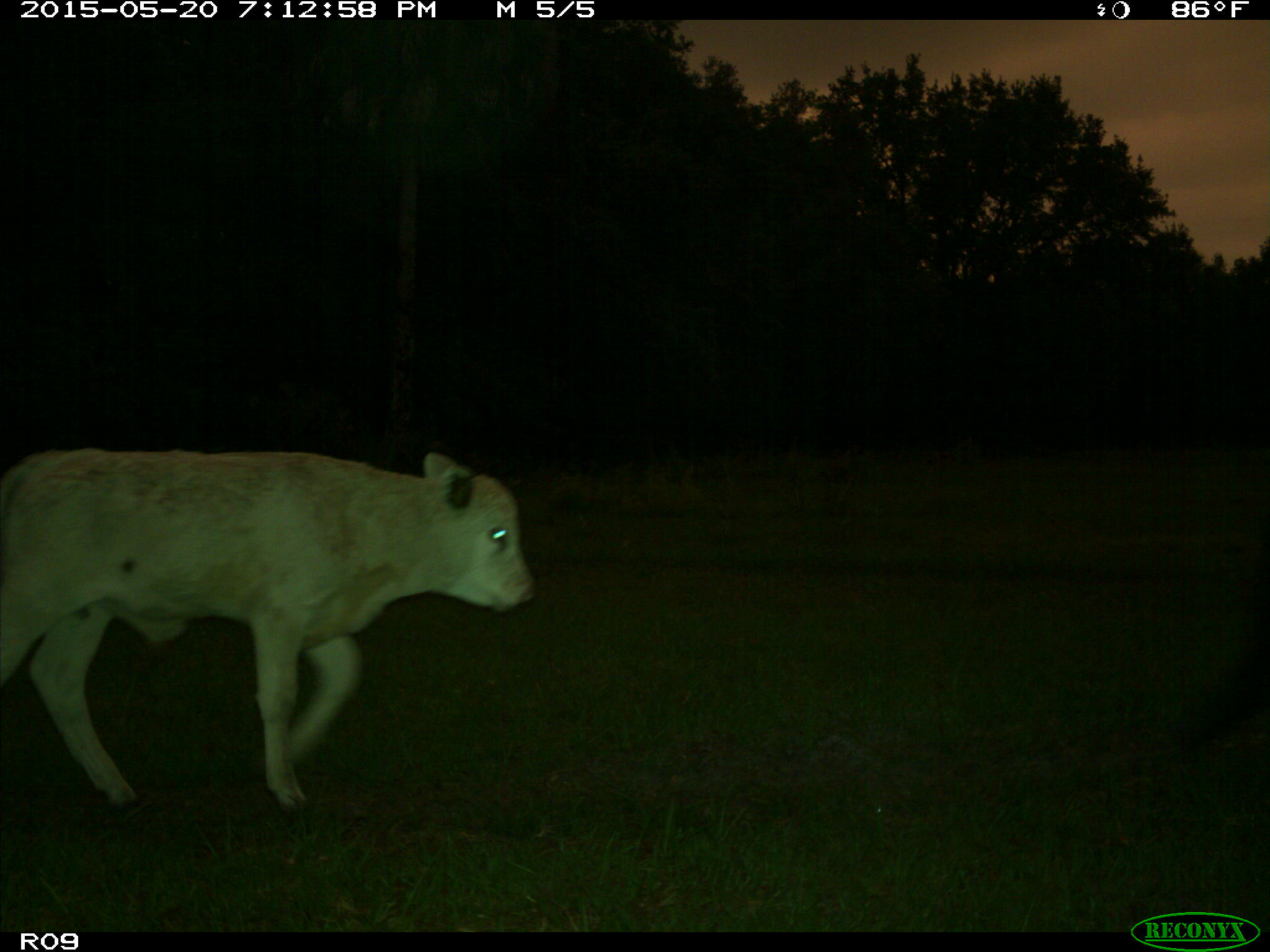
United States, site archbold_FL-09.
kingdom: Animalia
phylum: Chordata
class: Mammalia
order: Artiodactyla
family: Bovidae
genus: Bos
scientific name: Bos taurus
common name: domestic cow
Bos taurus (domestic cow).